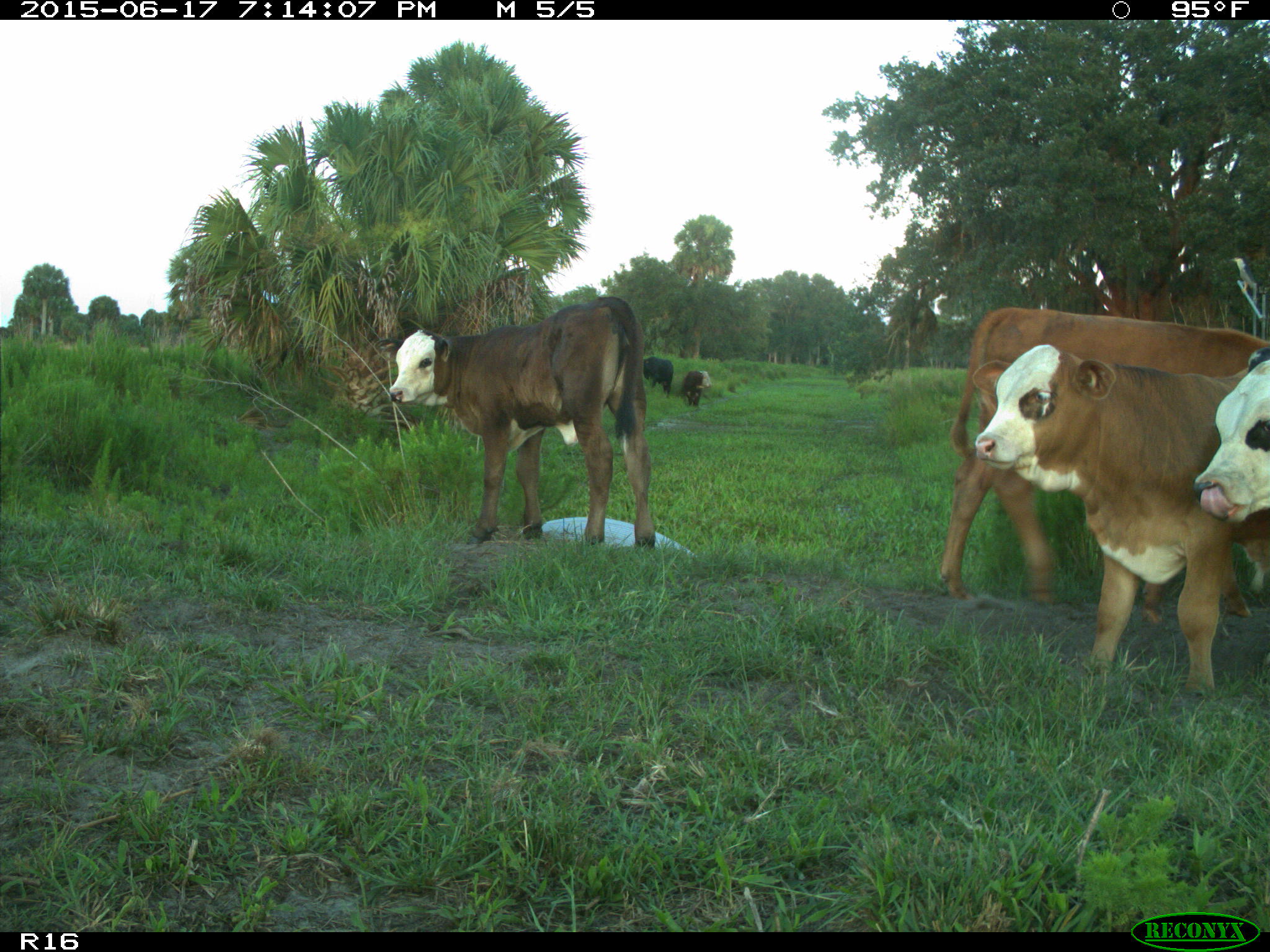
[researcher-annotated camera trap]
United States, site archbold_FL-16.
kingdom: Animalia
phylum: Chordata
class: Mammalia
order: Artiodactyla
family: Bovidae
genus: Bos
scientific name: Bos taurus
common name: domestic cow